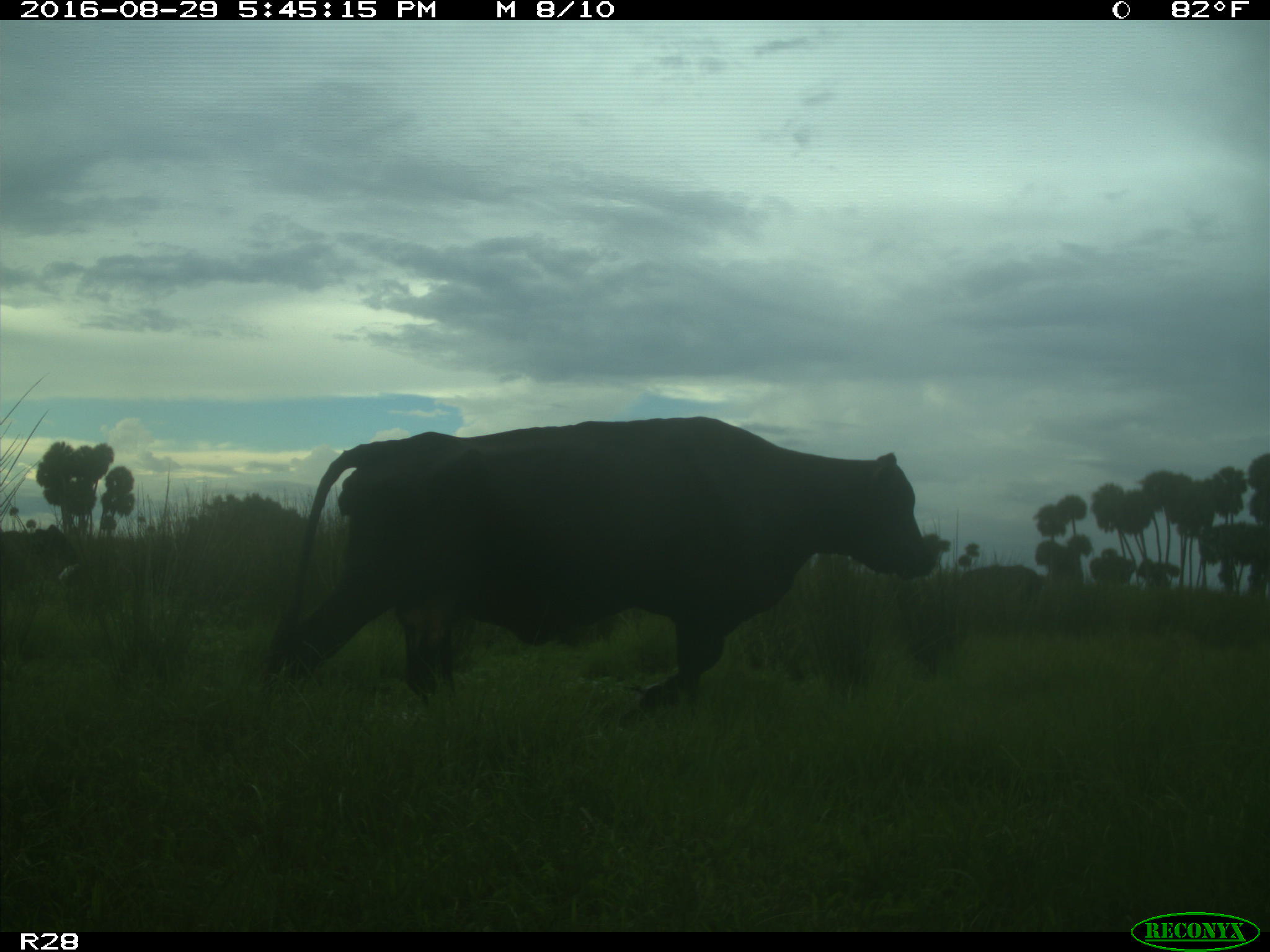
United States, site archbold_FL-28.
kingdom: Animalia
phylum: Chordata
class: Mammalia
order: Artiodactyla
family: Bovidae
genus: Bos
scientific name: Bos taurus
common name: domestic cow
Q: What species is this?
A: Bos taurus (domestic cow).